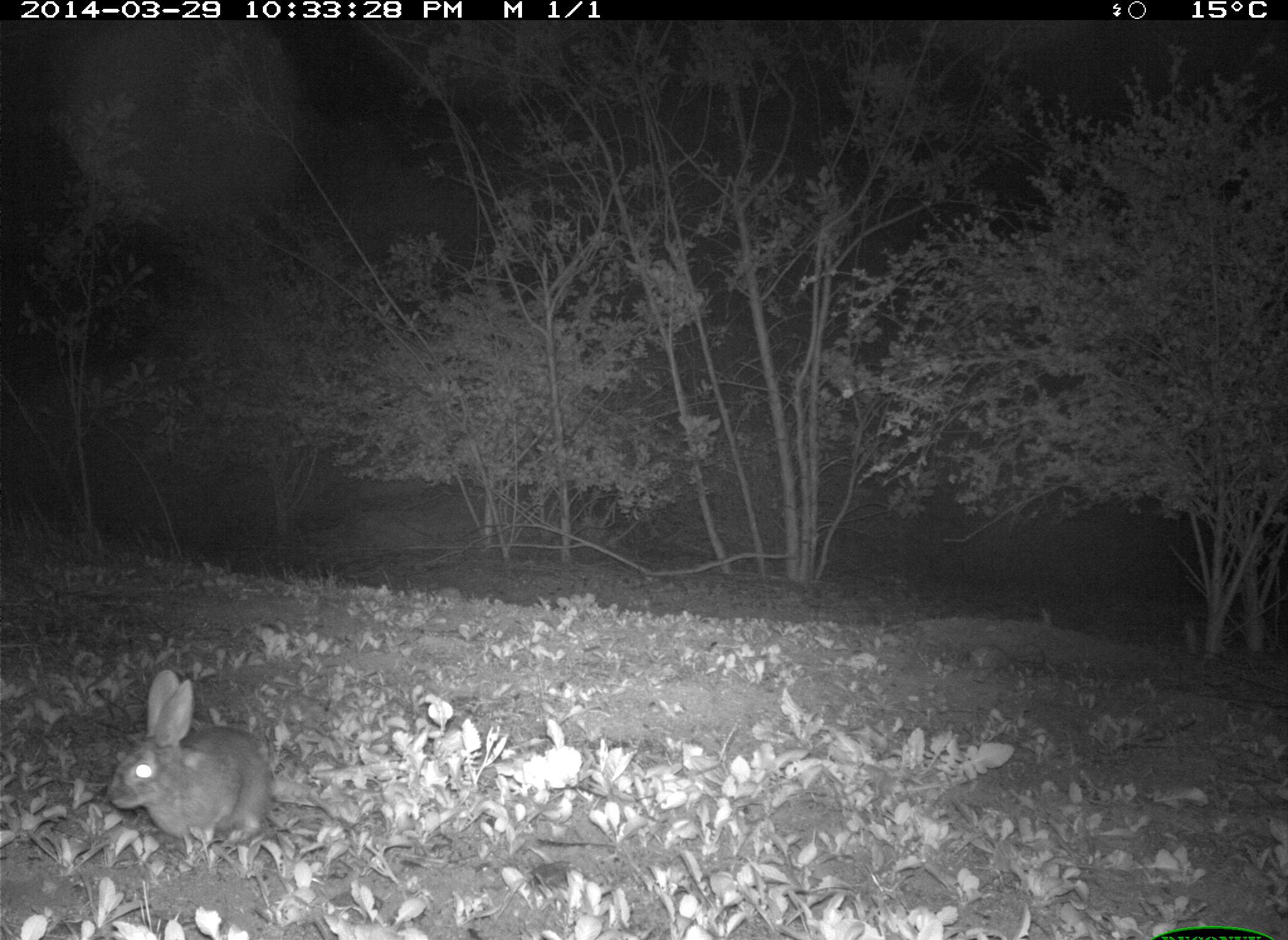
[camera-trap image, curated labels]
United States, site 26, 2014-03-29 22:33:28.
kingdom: Animalia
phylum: Chordata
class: Mammalia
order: Lagomorpha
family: Leporidae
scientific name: Leporidae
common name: rabbits and hares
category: rabbit